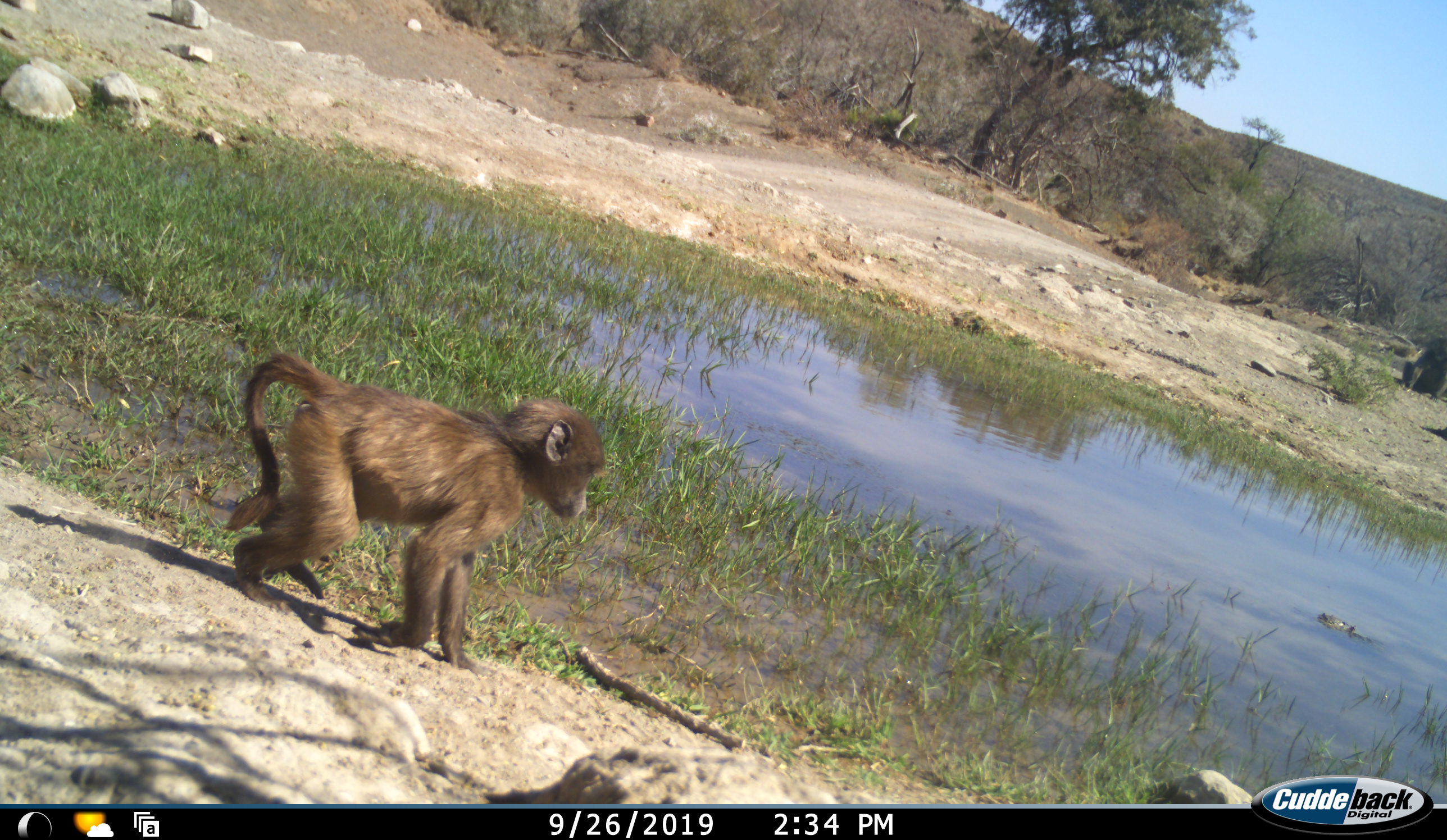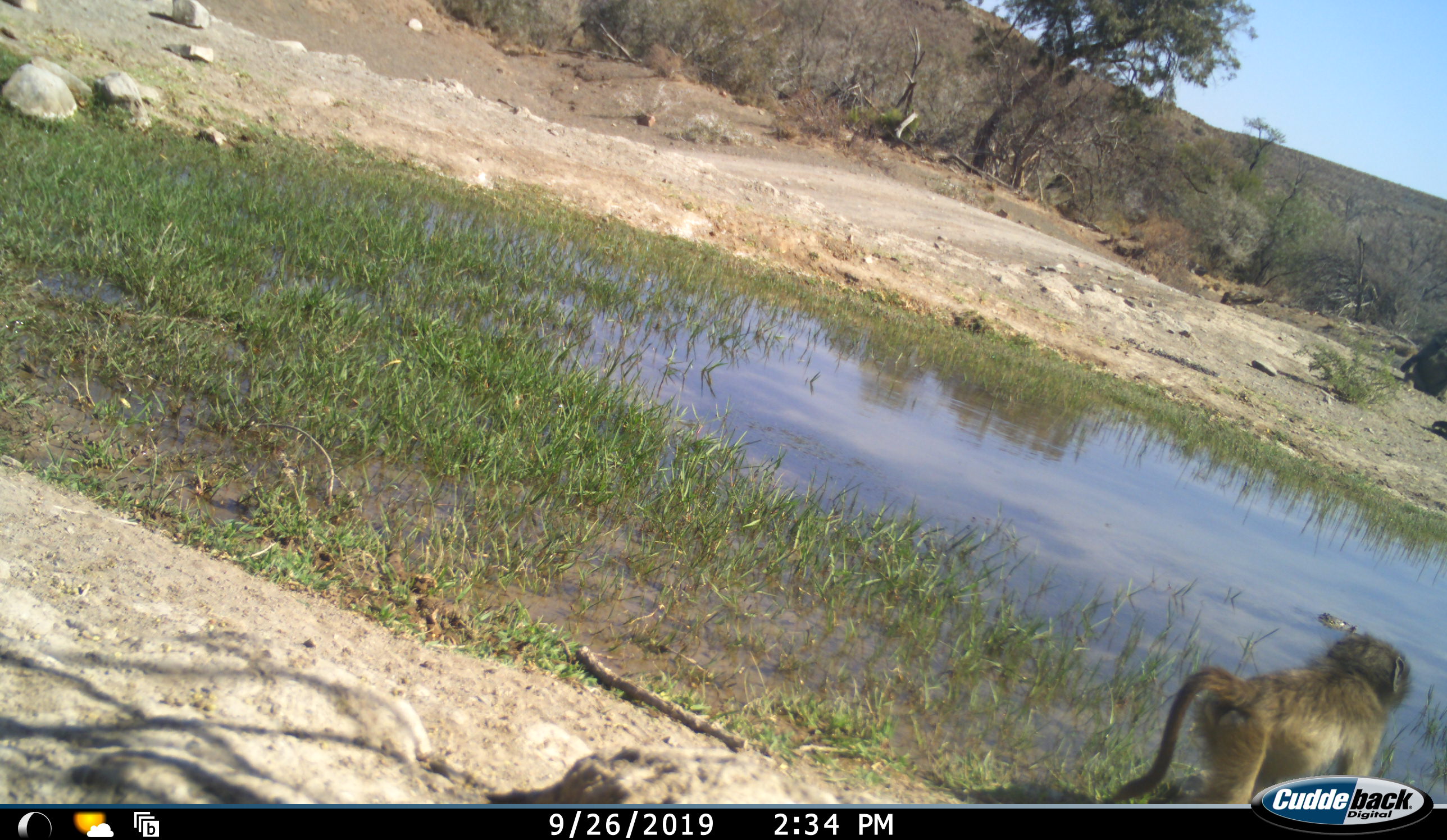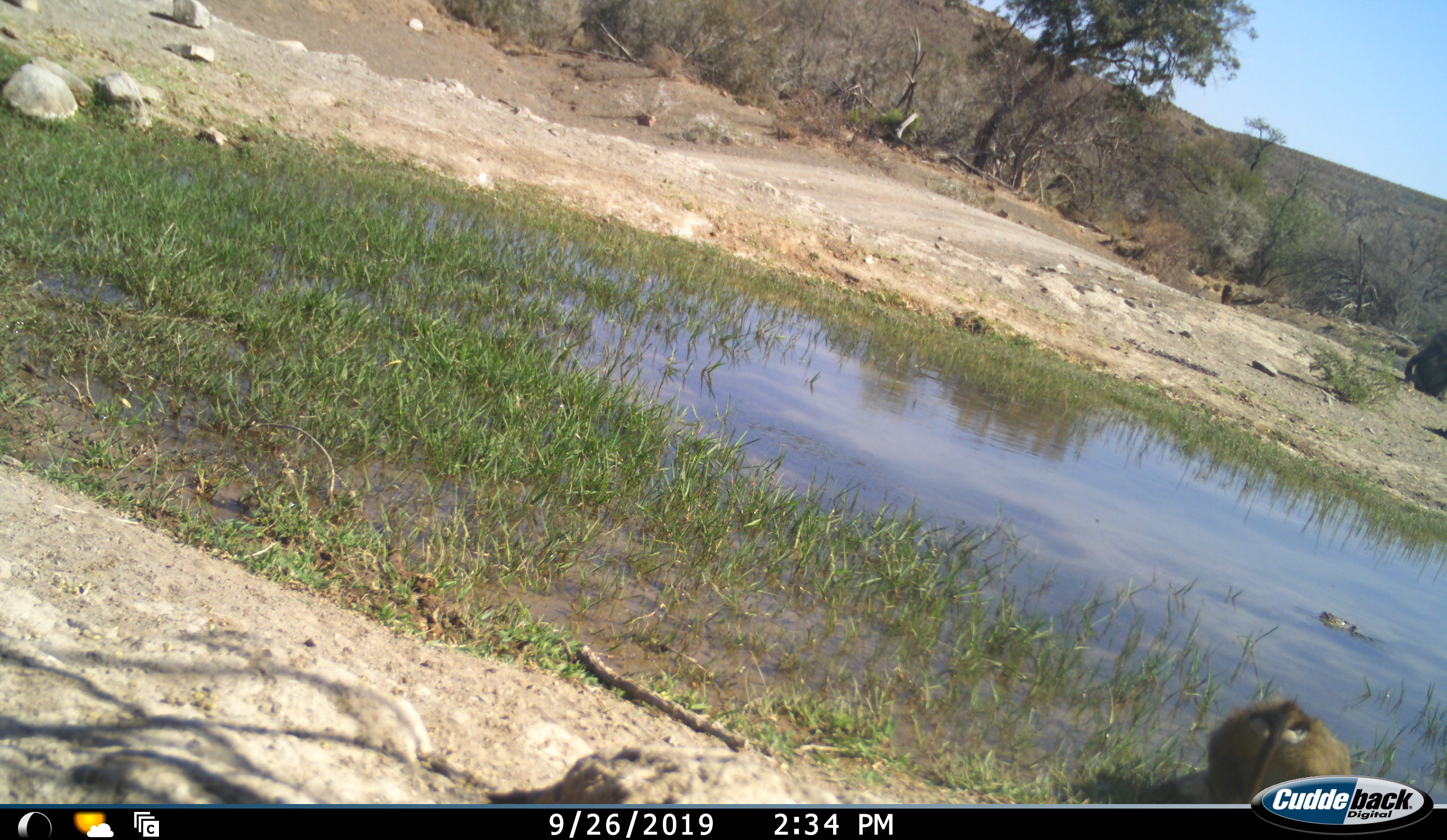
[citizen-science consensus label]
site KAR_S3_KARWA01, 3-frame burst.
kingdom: Animalia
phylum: Chordata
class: Mammalia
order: Primates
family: Cercopithecidae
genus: Papio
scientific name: Papio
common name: baboon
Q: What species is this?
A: Baboon (Papio).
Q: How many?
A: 4.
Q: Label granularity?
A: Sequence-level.